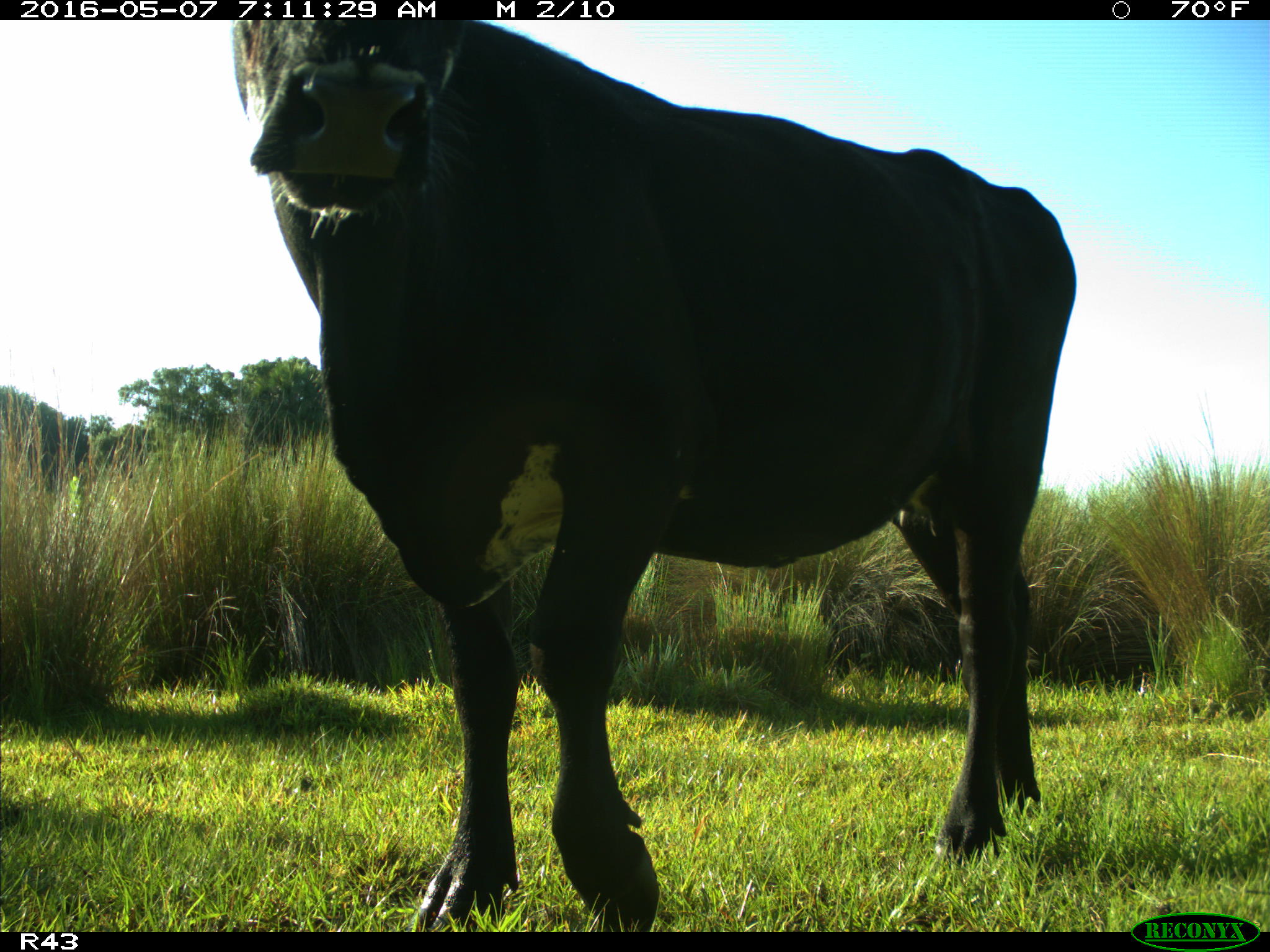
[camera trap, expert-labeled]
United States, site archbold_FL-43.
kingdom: Animalia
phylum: Chordata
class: Mammalia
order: Artiodactyla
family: Bovidae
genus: Bos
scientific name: Bos taurus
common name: domestic cow